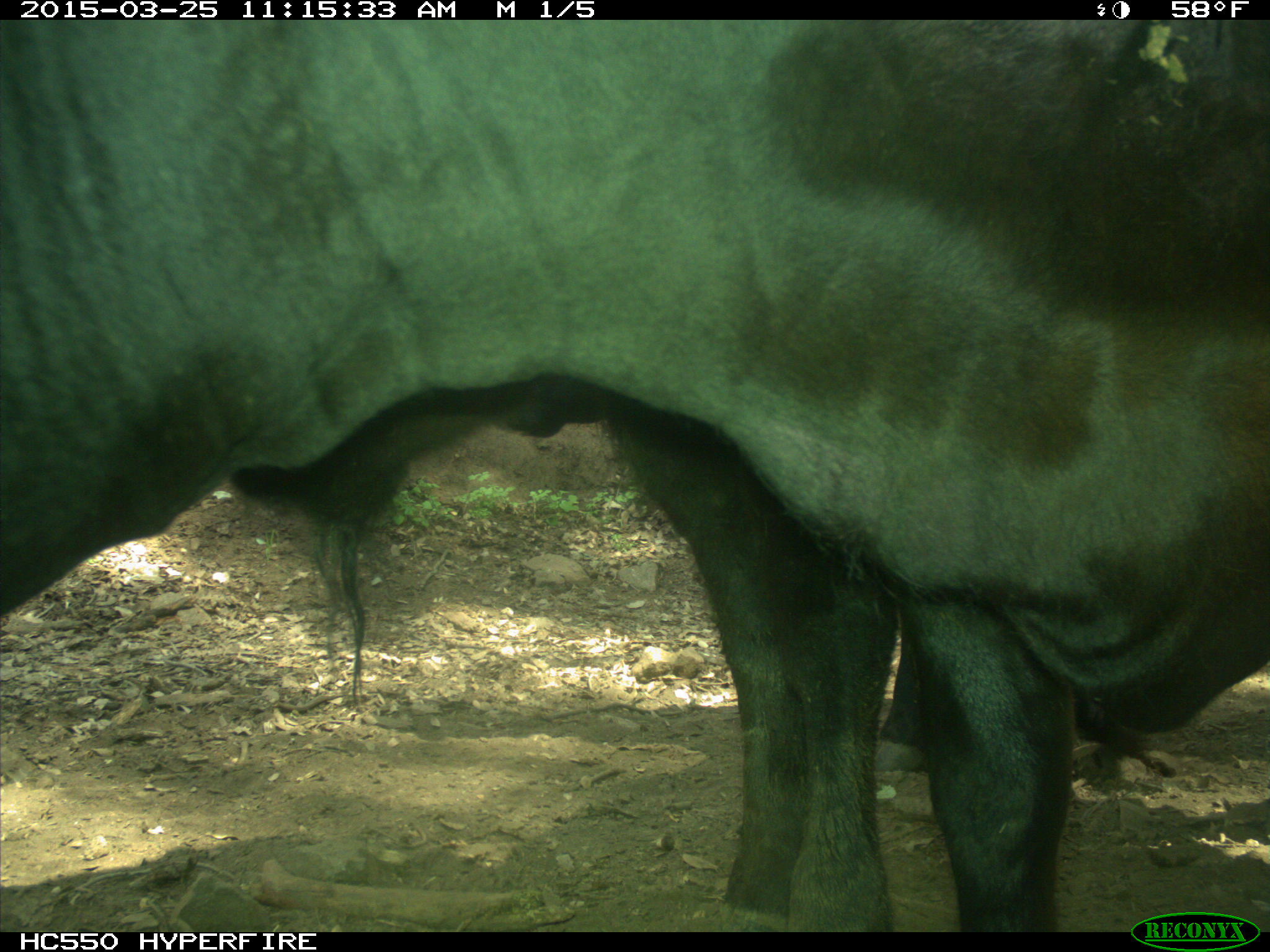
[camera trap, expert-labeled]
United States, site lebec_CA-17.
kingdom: Animalia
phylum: Chordata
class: Mammalia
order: Artiodactyla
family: Bovidae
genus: Bos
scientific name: Bos taurus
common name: domestic cow